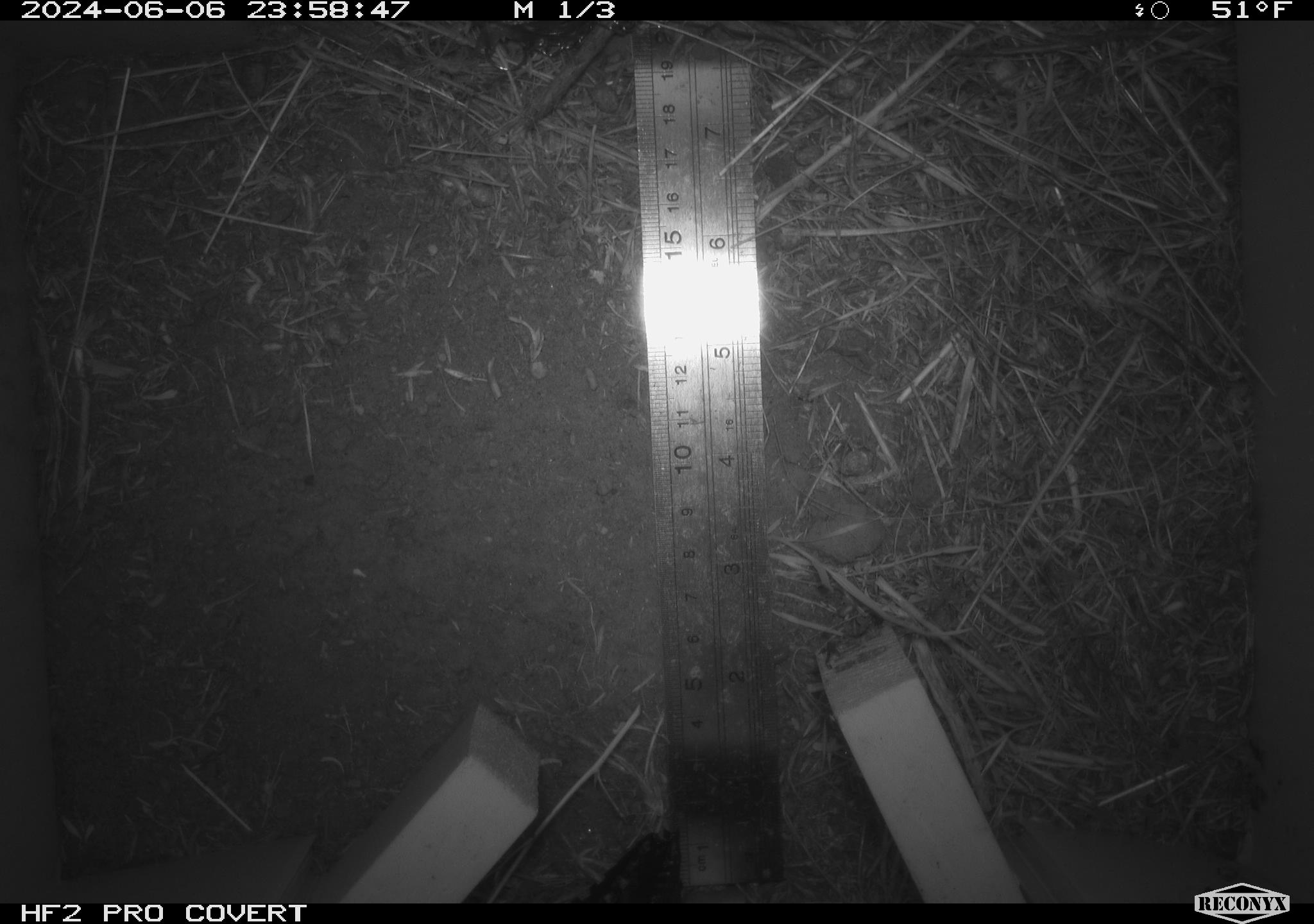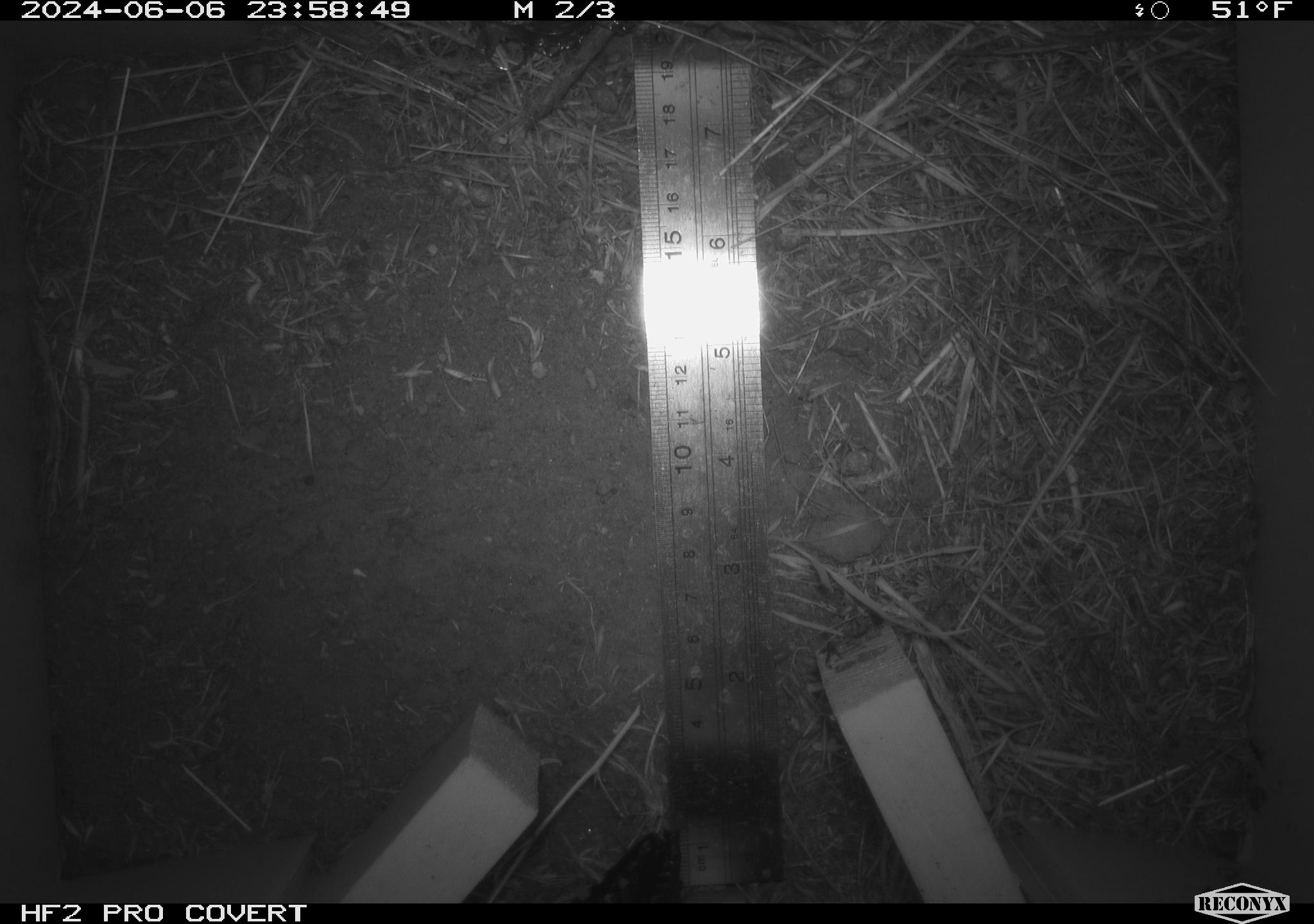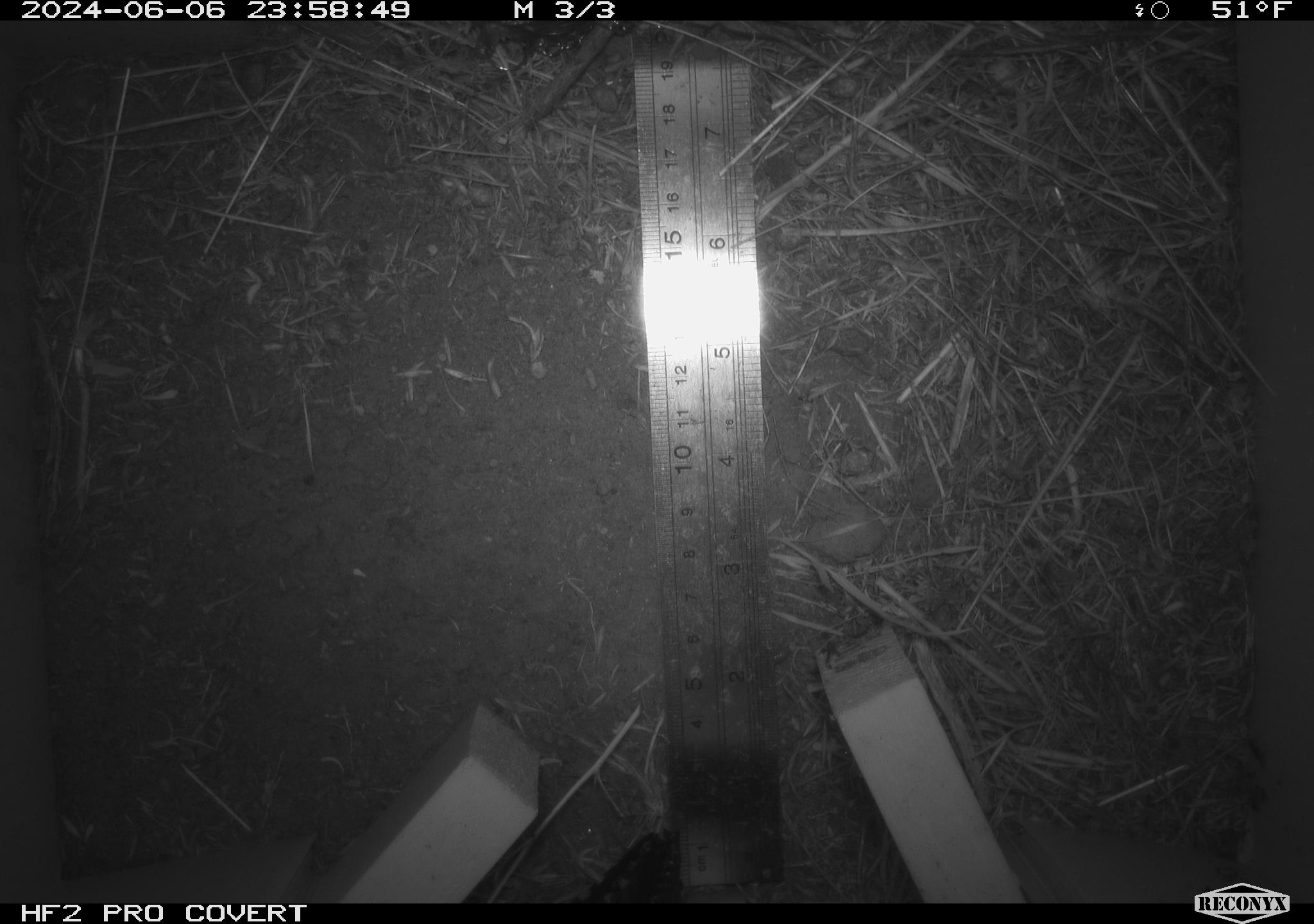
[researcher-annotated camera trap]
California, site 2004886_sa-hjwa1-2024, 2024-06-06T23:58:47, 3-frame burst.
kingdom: Animalia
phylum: Chordata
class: Mammalia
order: Lagomorpha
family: Leporidae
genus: Sylvilagus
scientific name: Sylvilagus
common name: cottontail rabbits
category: sylvilagus species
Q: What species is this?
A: Sylvilagus species (cottontail rabbits) (Sylvilagus).